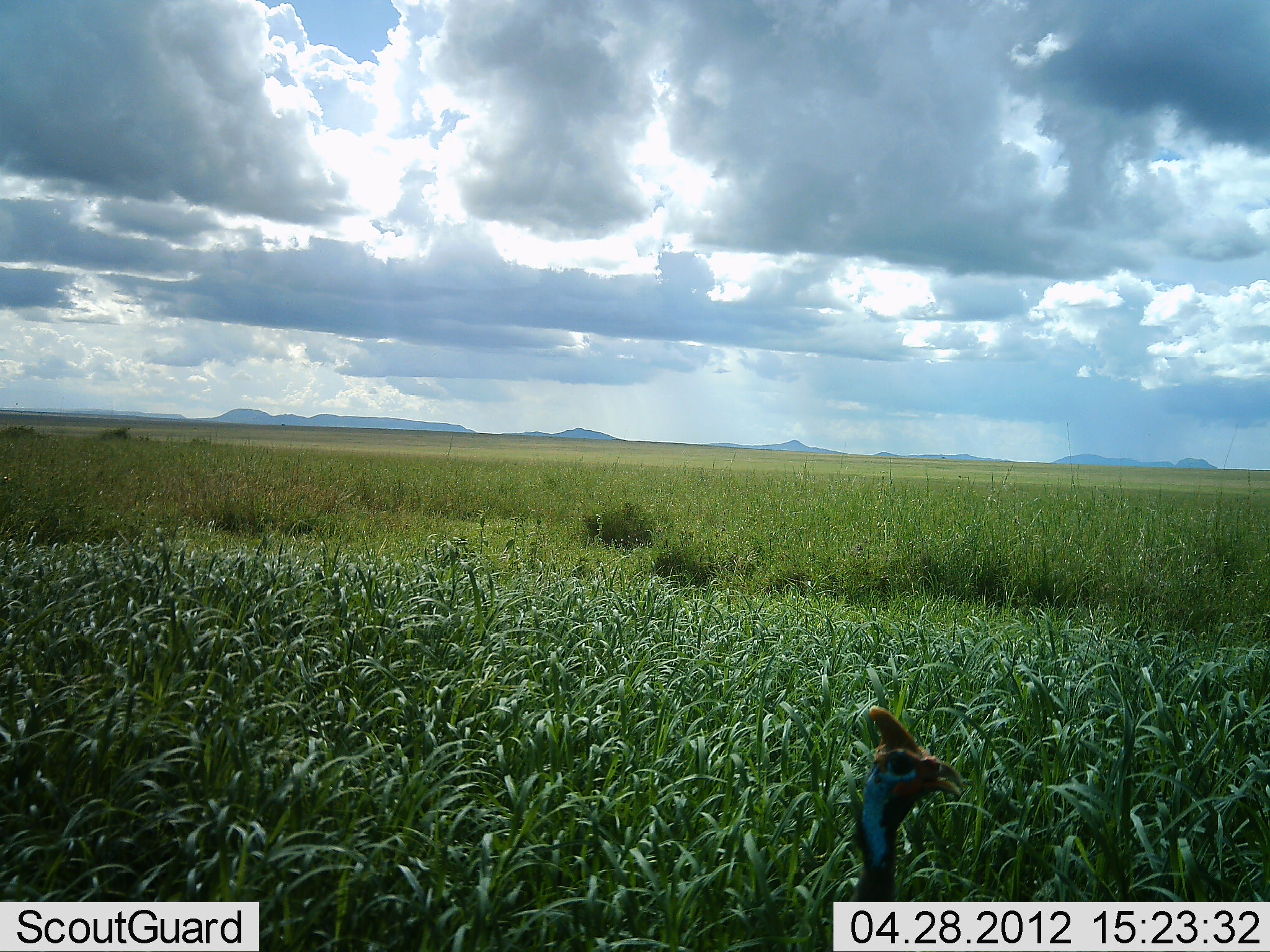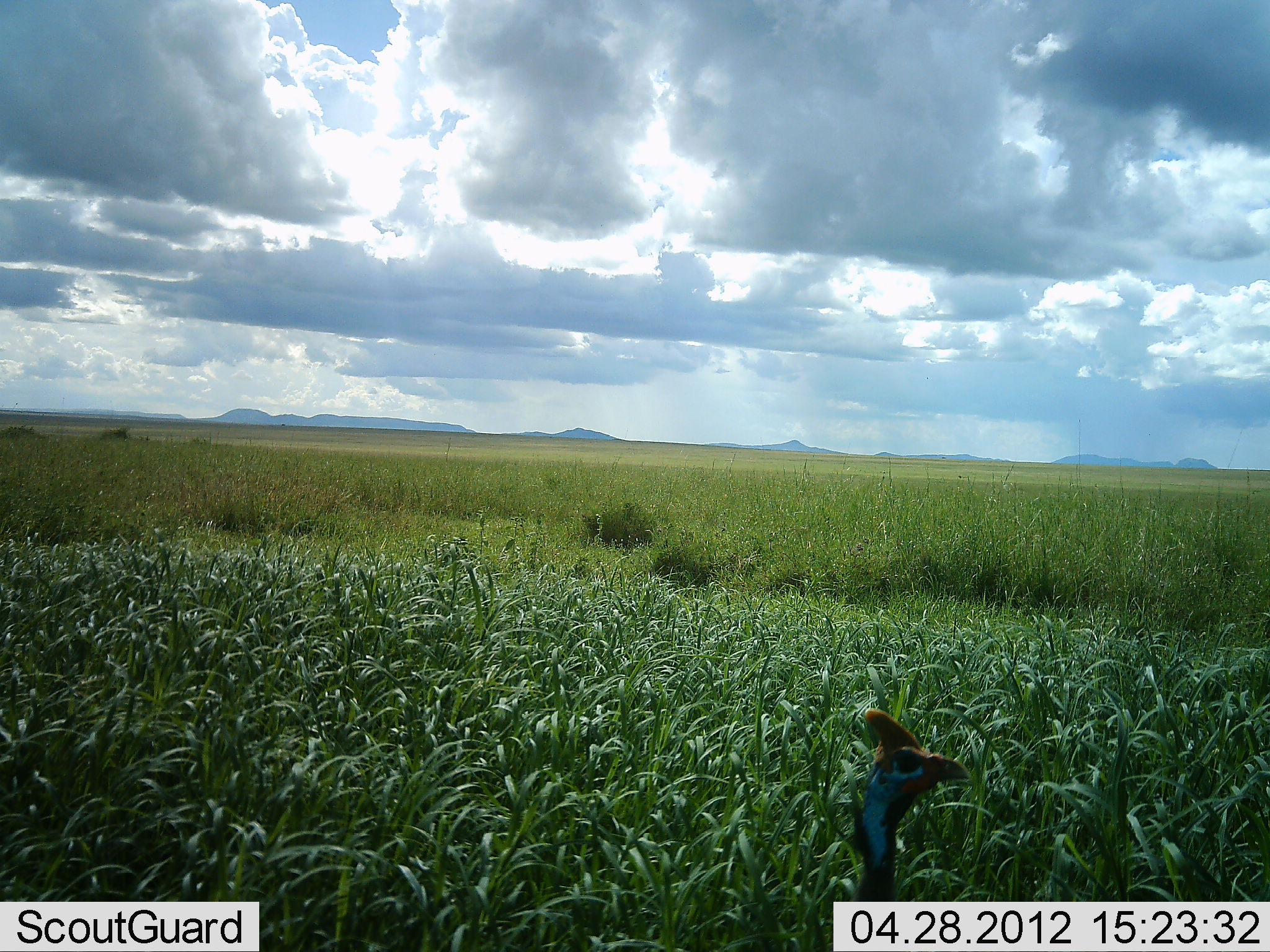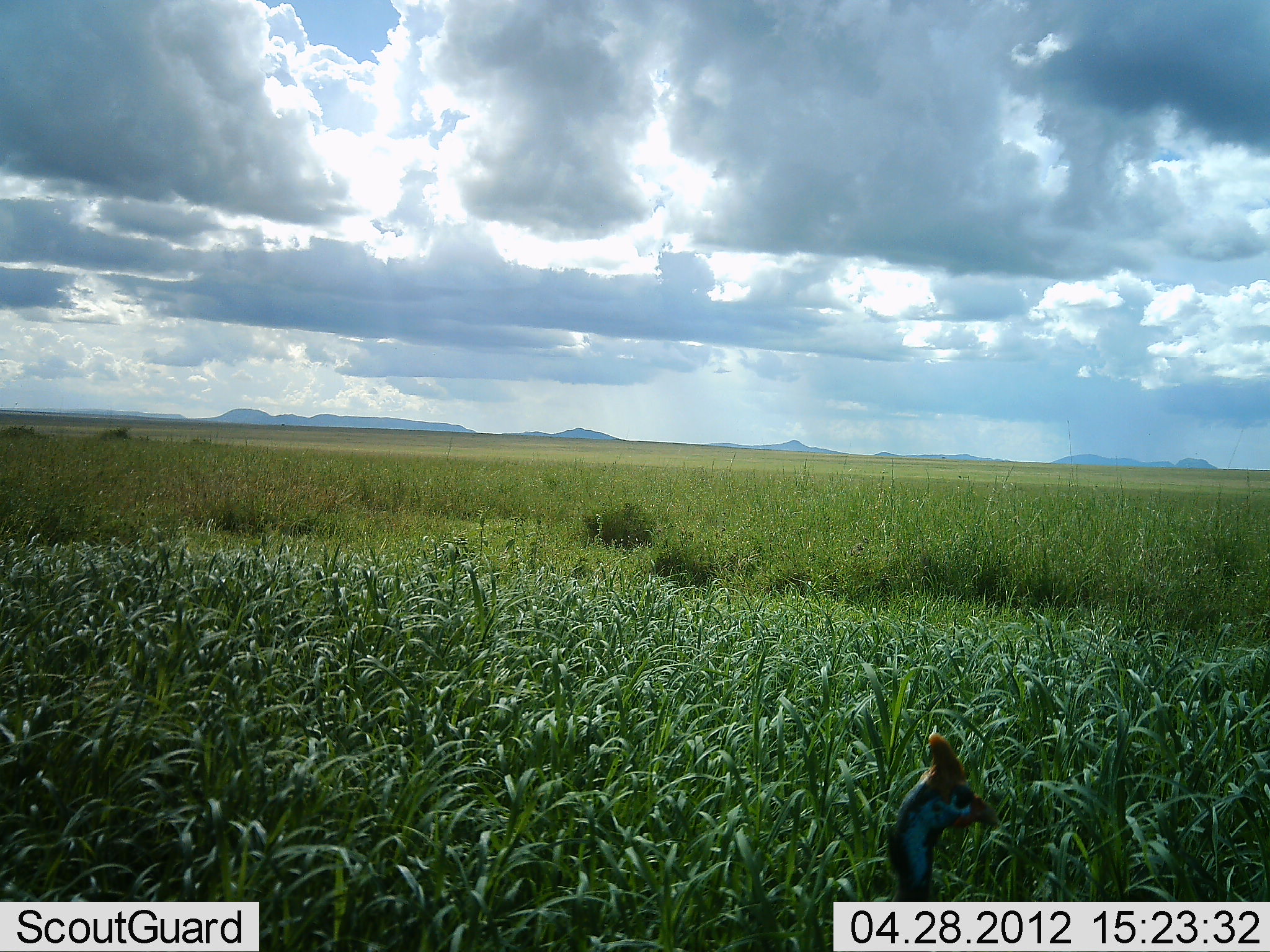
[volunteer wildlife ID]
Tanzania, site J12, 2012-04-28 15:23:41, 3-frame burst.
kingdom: Animalia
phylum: Chordata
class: Aves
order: Galliformes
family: Numididae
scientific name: Numididae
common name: guinea fowl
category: guineafowl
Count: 1.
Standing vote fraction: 77%.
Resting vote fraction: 0%.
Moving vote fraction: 15%.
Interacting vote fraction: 0%.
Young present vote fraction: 0%.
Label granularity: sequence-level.